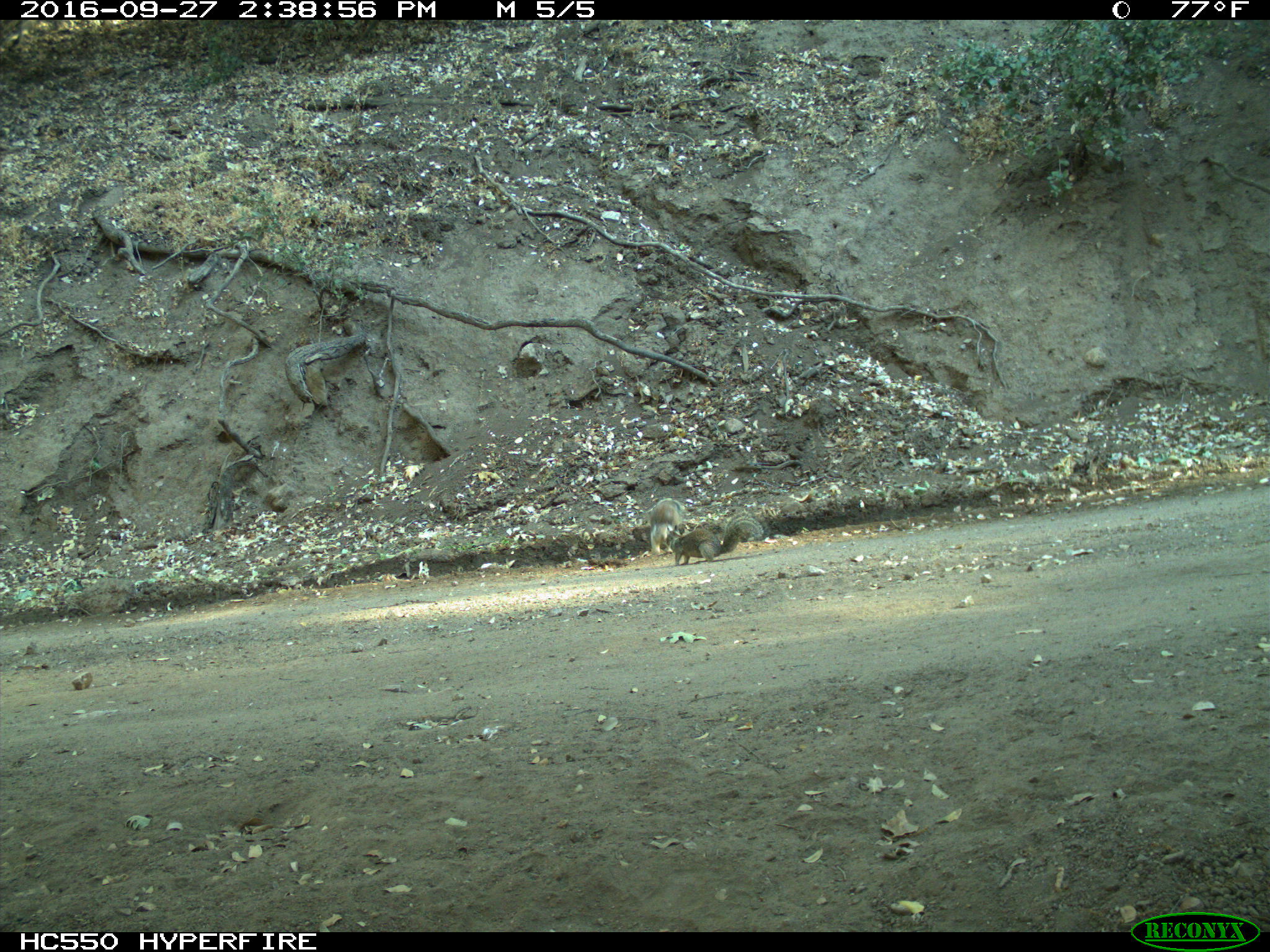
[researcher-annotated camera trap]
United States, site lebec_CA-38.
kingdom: Animalia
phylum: Chordata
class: Mammalia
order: Rodentia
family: Sciuridae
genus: Otospermophilus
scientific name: Otospermophilus beecheyi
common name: california ground squirrel